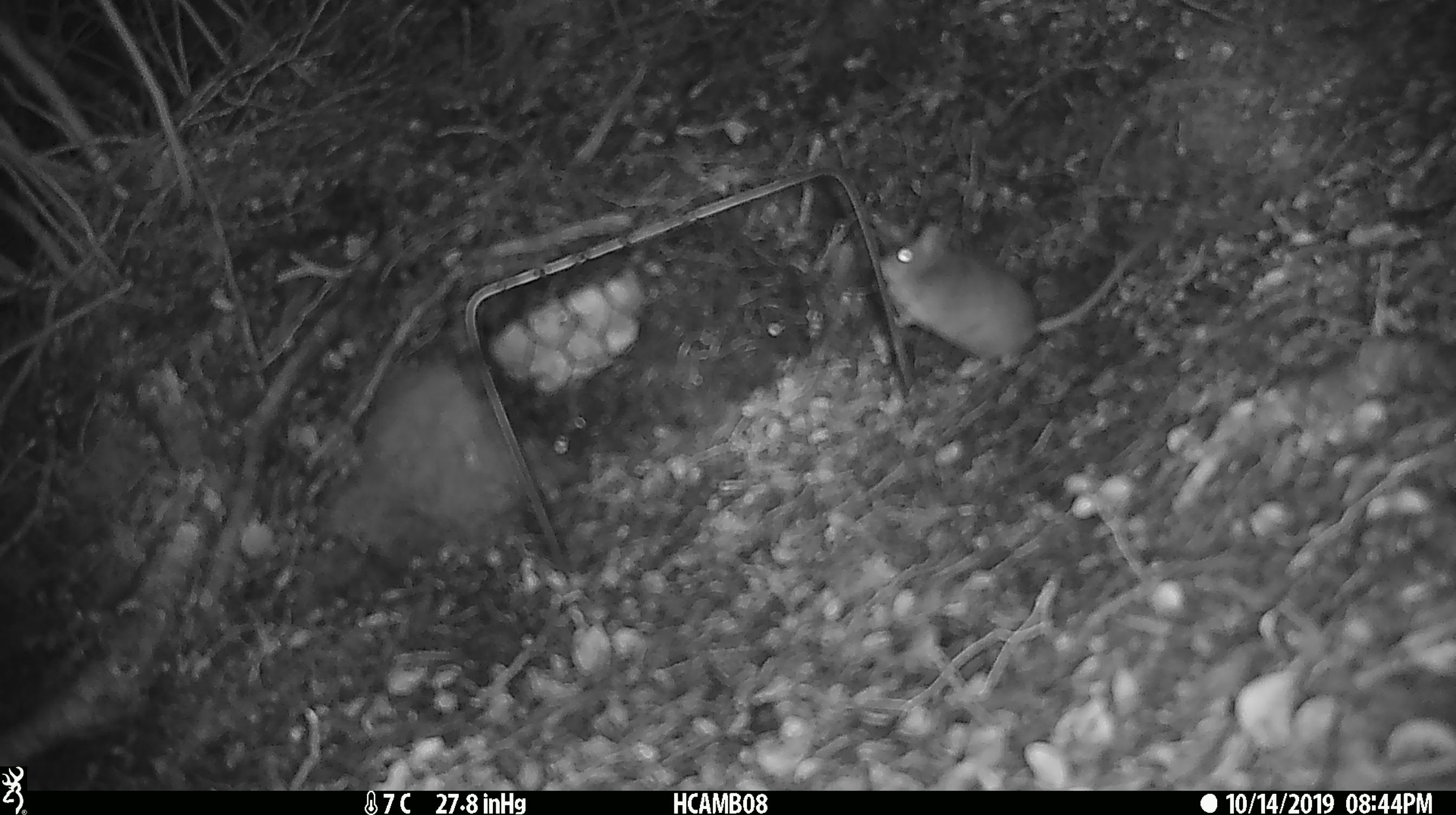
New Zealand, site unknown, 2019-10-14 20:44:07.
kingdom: Animalia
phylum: Chordata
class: Mammalia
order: Rodentia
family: Muridae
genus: Mus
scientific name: Mus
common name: mouse